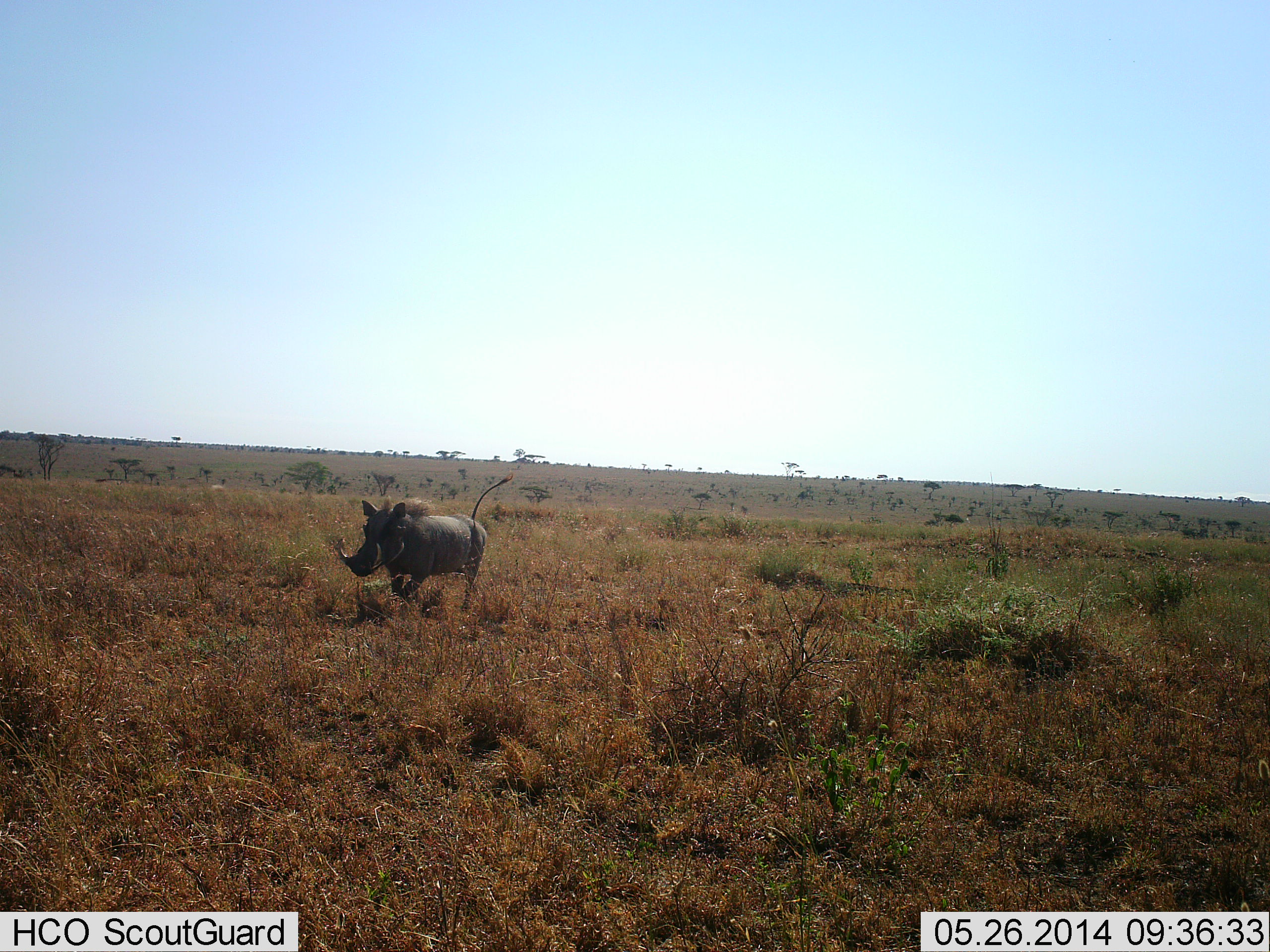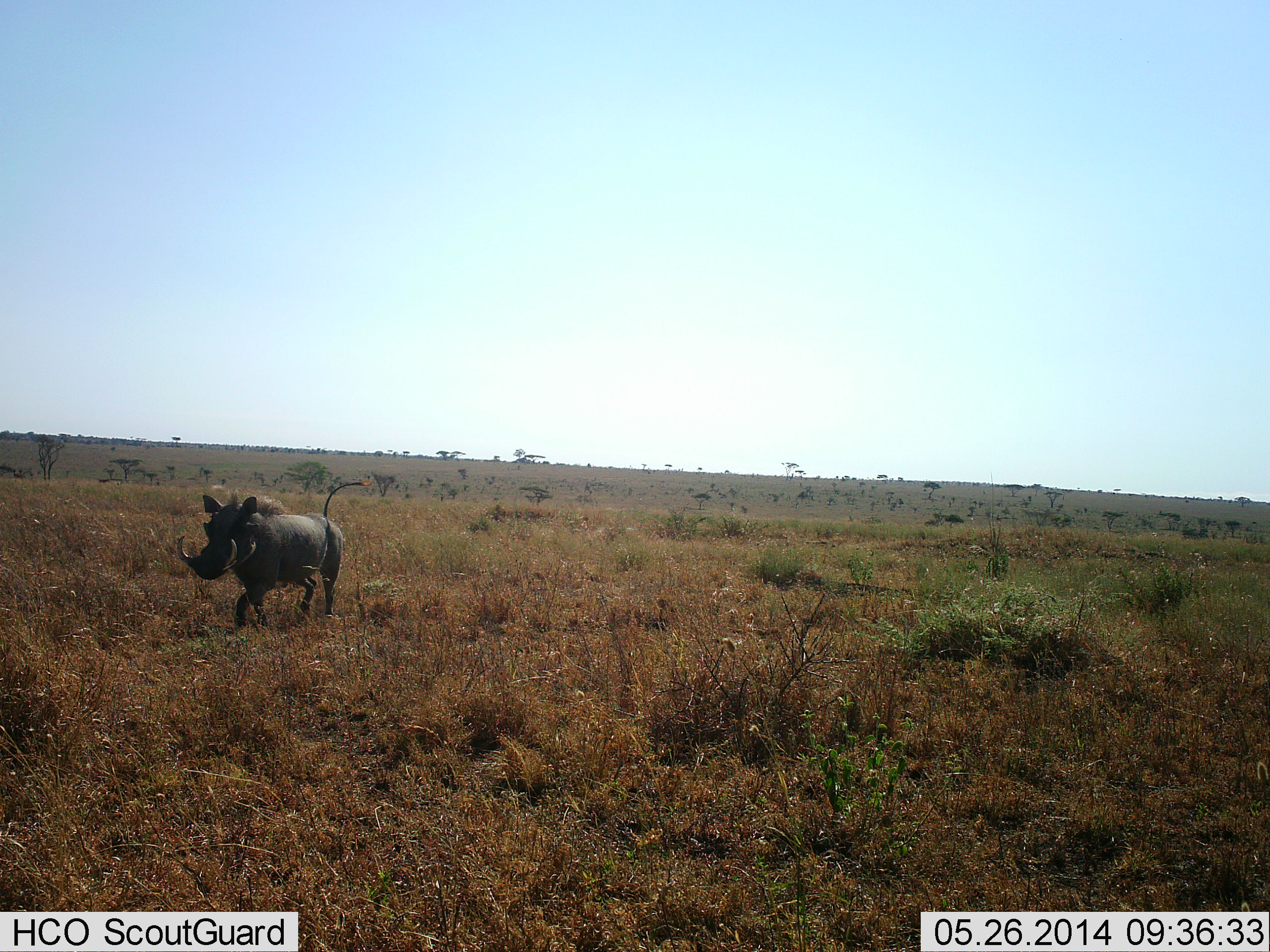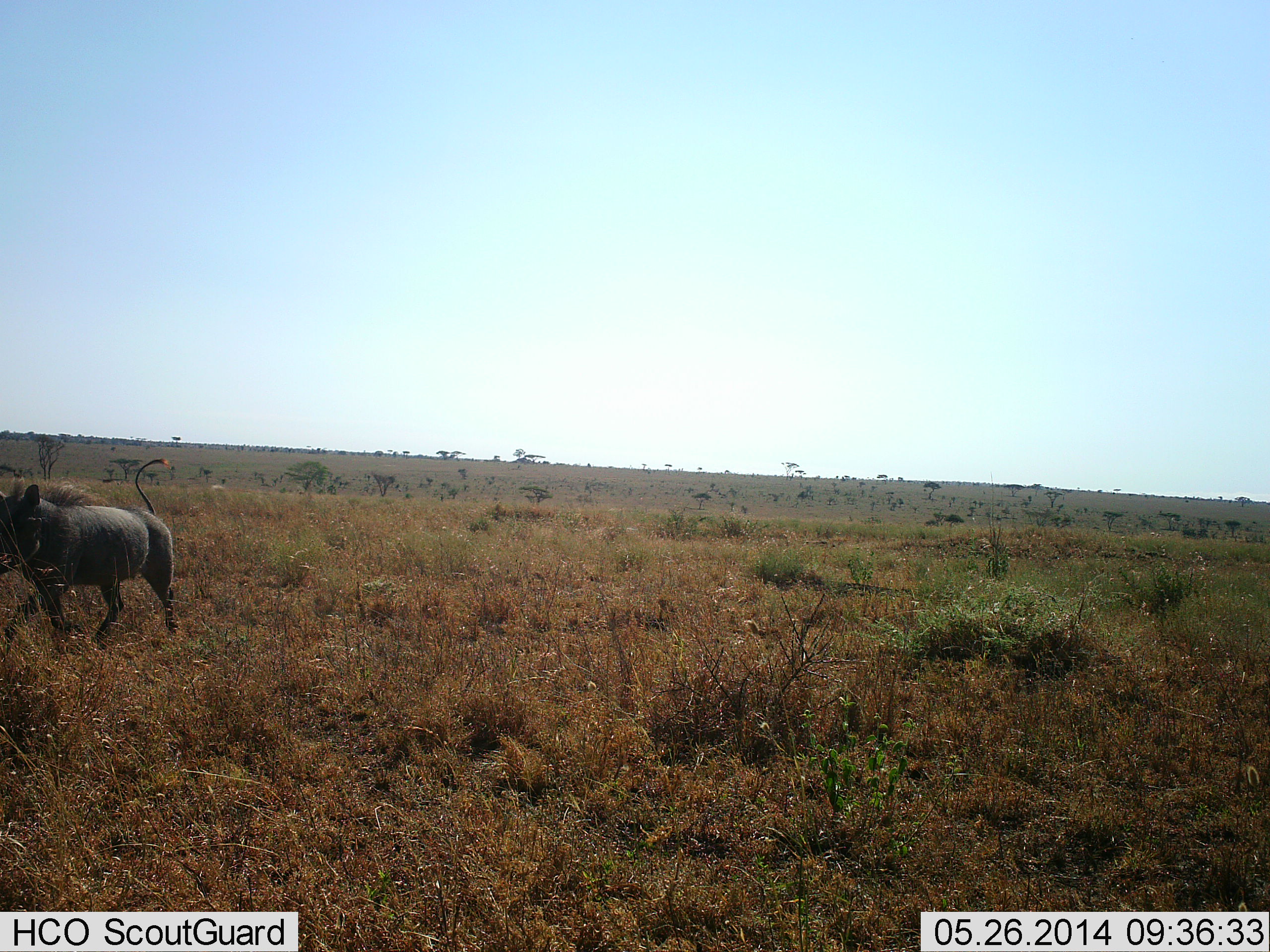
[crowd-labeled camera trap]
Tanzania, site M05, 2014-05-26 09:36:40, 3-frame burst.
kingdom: Animalia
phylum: Chordata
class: Mammalia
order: Artiodactyla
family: Suidae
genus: Phacochoerus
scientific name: Phacochoerus africanus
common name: warthog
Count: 1.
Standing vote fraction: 0%.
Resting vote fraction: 0%.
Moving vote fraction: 100%.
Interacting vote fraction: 0%.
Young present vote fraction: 0%.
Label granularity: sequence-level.